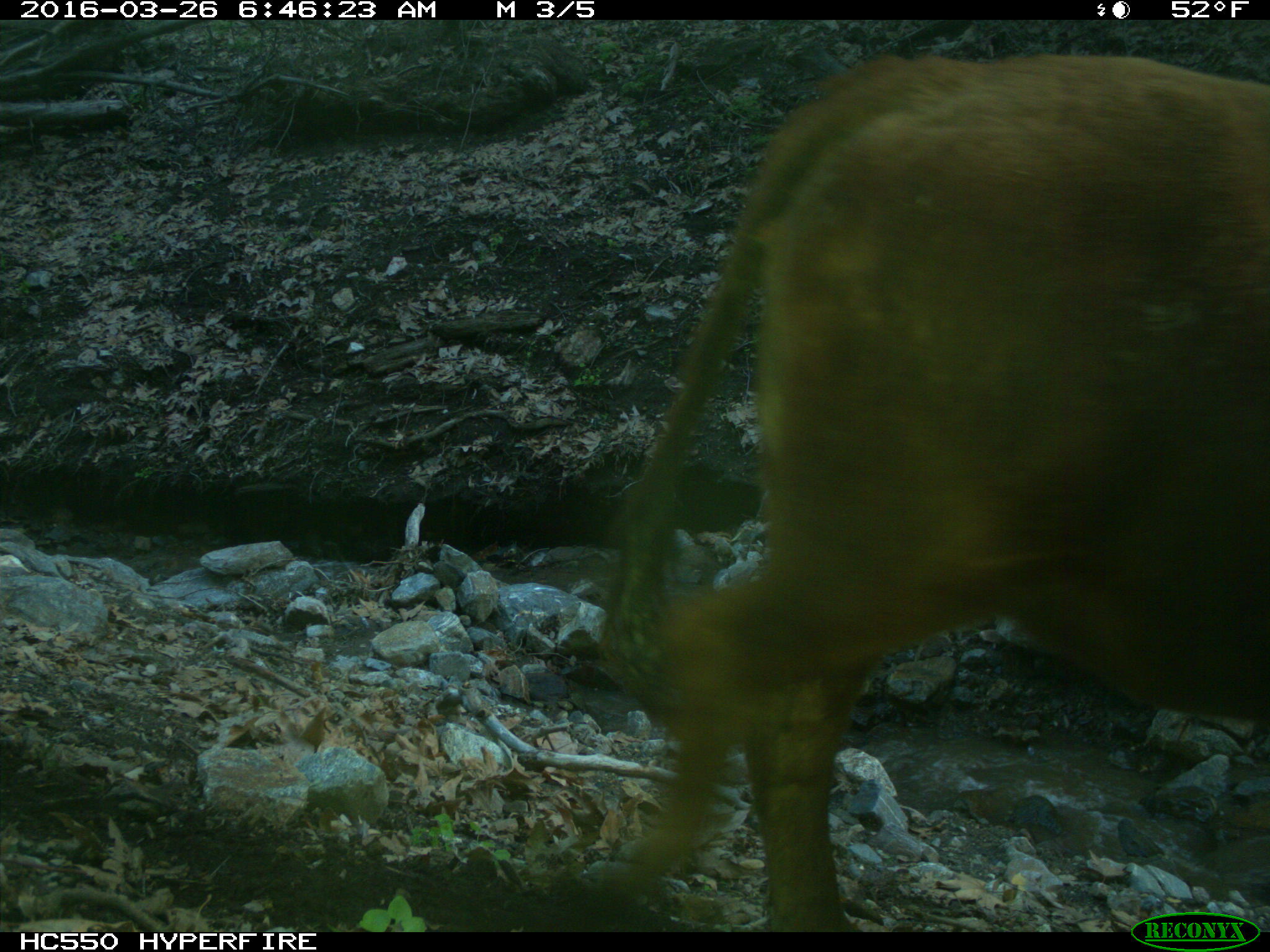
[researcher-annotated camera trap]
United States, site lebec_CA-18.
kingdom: Animalia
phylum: Chordata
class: Mammalia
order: Artiodactyla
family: Bovidae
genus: Bos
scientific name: Bos taurus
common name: domestic cow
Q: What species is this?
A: Bos taurus (domestic cow).